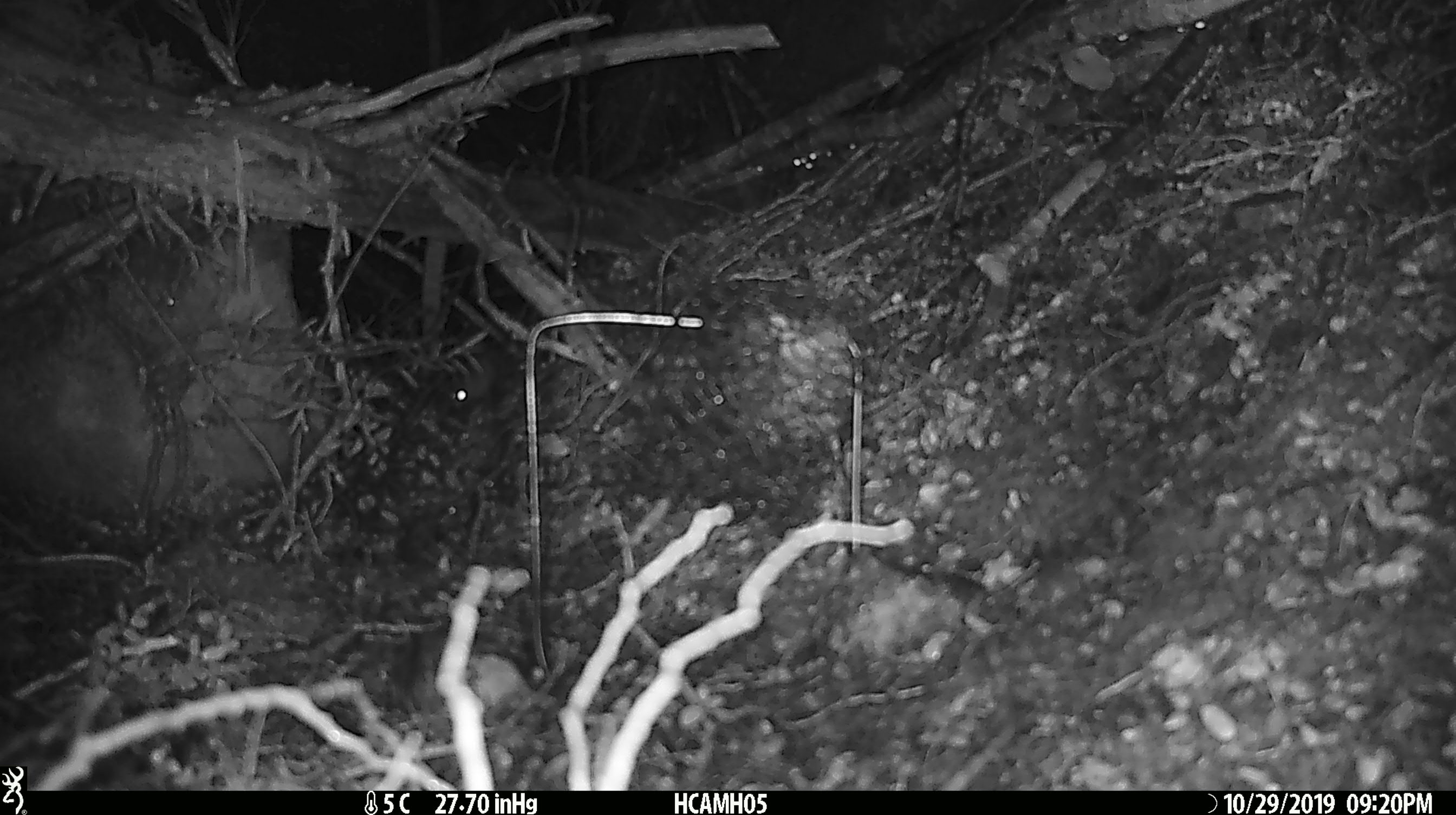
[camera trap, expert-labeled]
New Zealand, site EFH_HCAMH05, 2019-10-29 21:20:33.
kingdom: Animalia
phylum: Chordata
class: Mammalia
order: Rodentia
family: Muridae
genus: Mus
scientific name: Mus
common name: mouse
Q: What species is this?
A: Mouse (Mus).